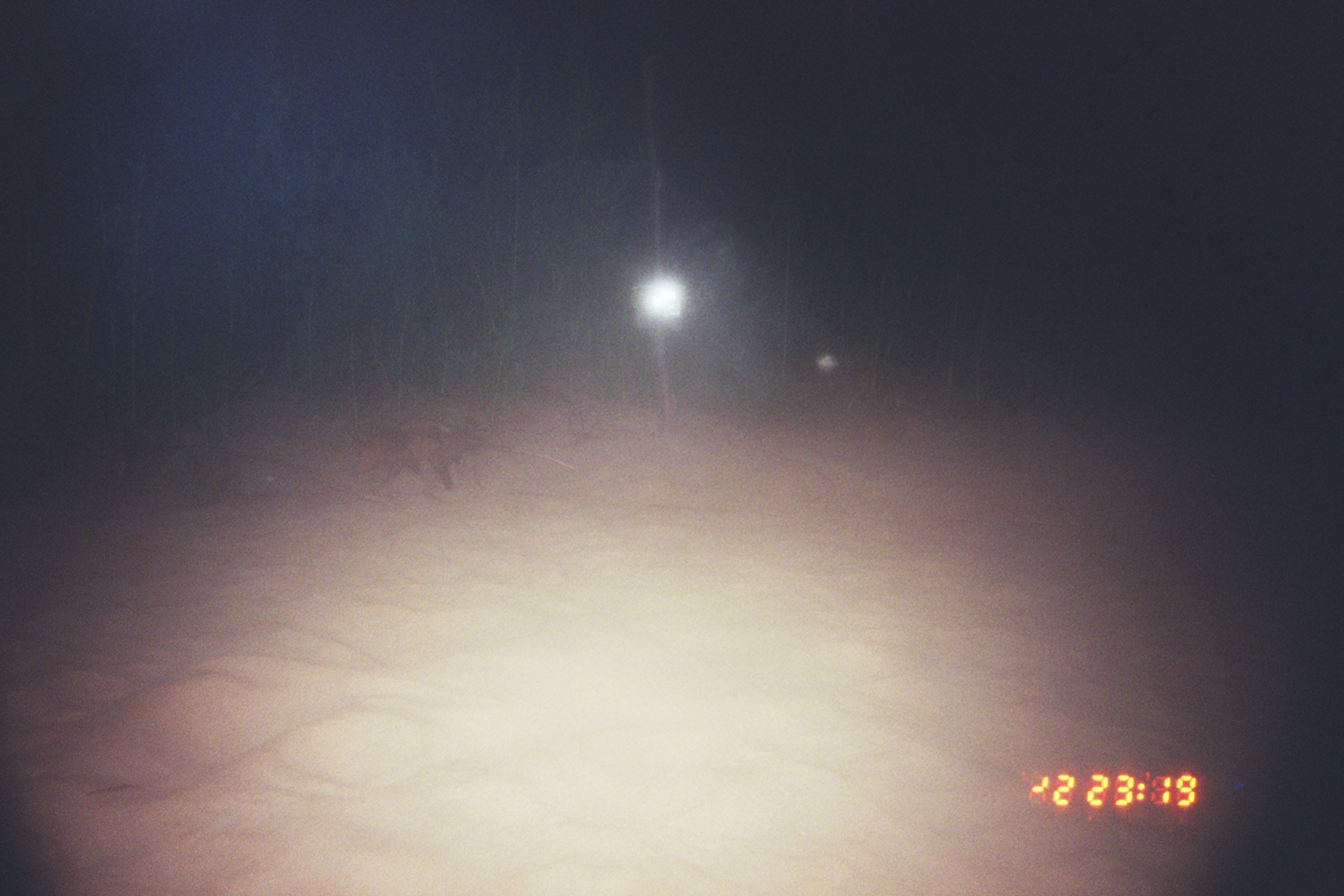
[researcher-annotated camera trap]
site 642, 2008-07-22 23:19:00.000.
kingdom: Animalia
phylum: Chordata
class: Mammalia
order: Didelphimorphia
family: Didelphidae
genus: Didelphis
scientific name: Didelphis marsupialis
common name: southern opossum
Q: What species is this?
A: Didelphis marsupialis (southern opossum).